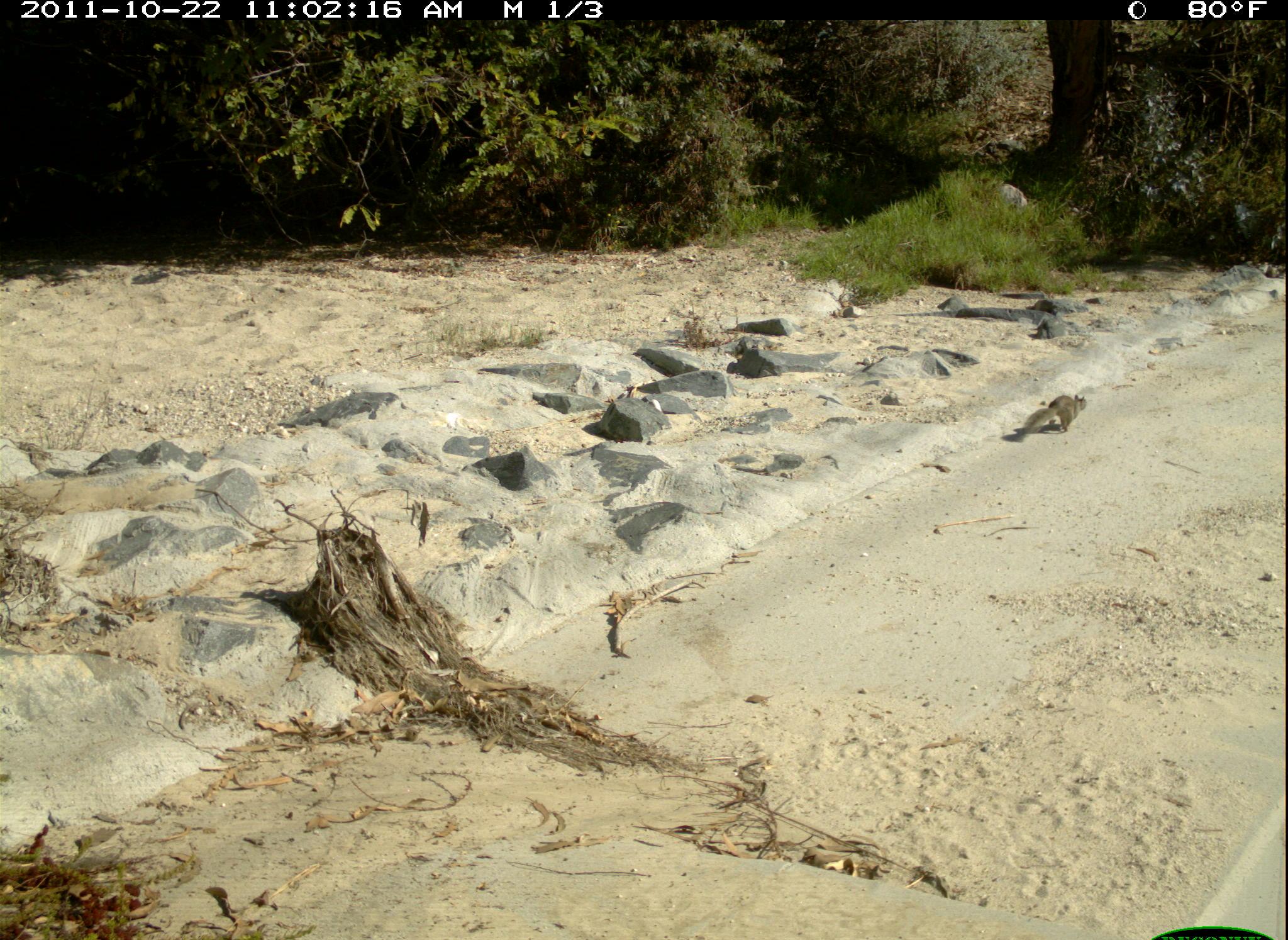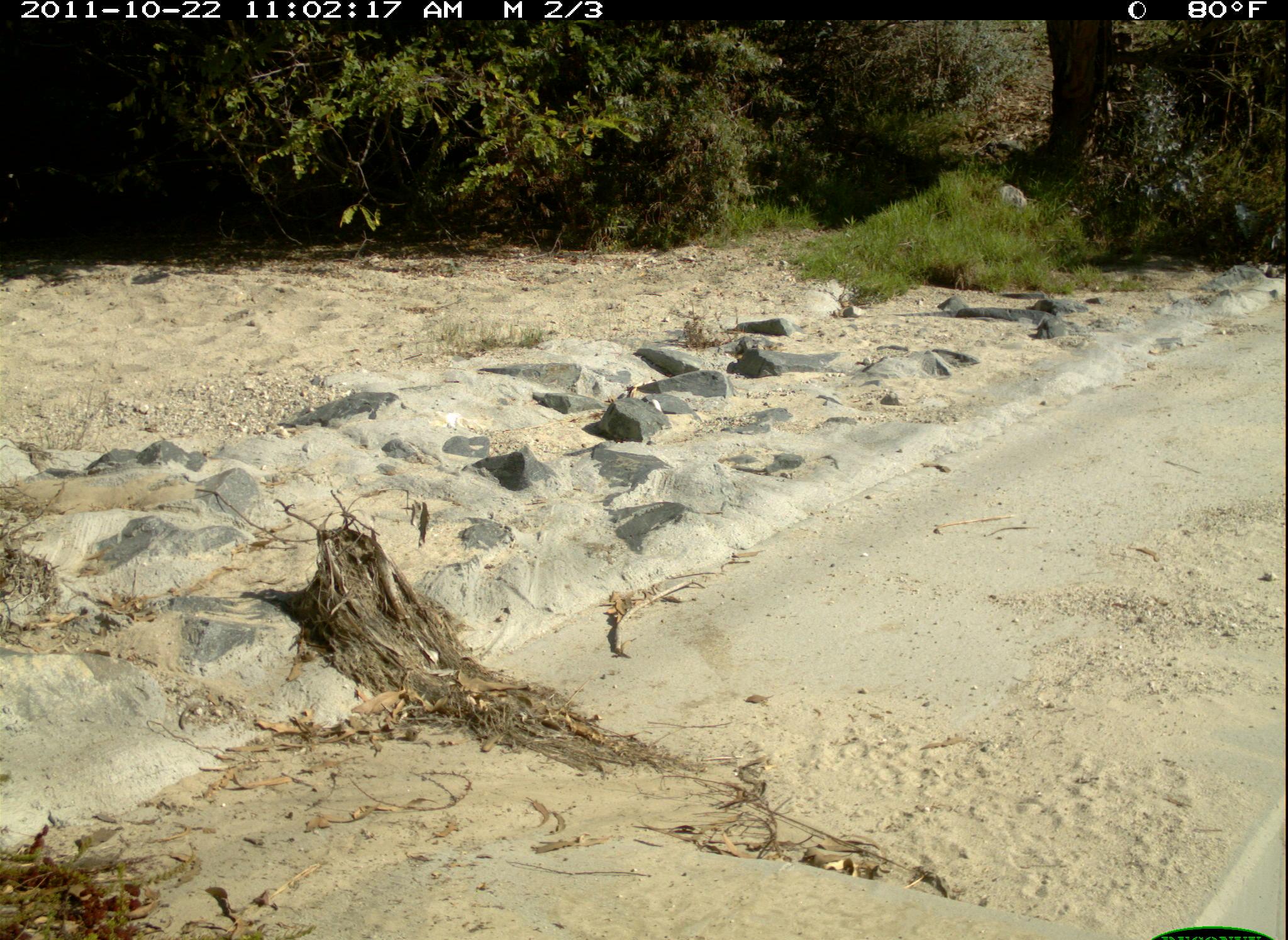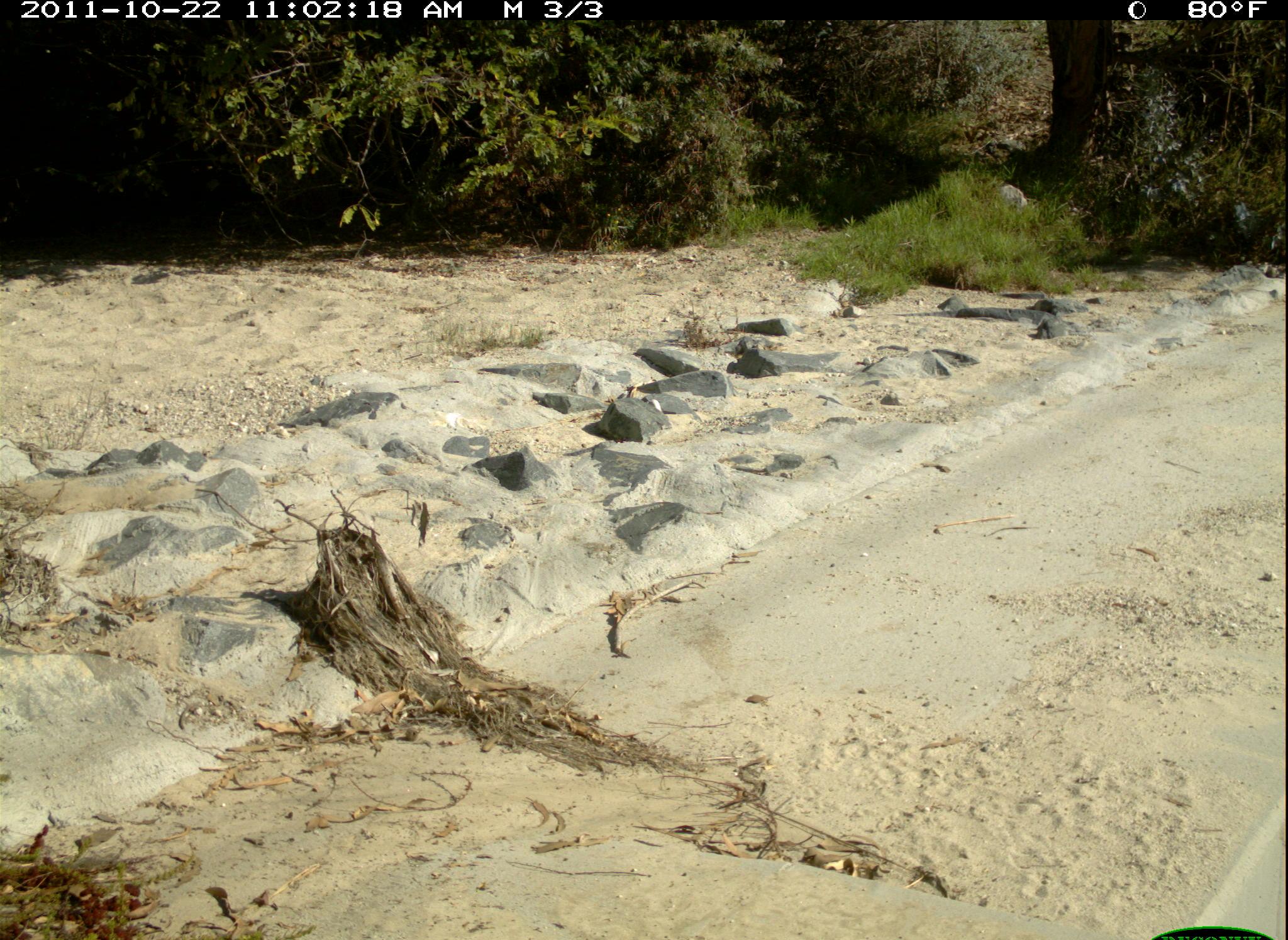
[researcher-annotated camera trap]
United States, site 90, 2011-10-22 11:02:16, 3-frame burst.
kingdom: Animalia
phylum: Chordata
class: Mammalia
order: Rodentia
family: Sciuridae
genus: Sciurus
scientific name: Sciurus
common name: squirrel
Squirrel (Sciurus).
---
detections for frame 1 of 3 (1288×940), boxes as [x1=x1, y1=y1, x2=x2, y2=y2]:
squirrel: [x1=1004, y1=383, x2=1111, y2=443]